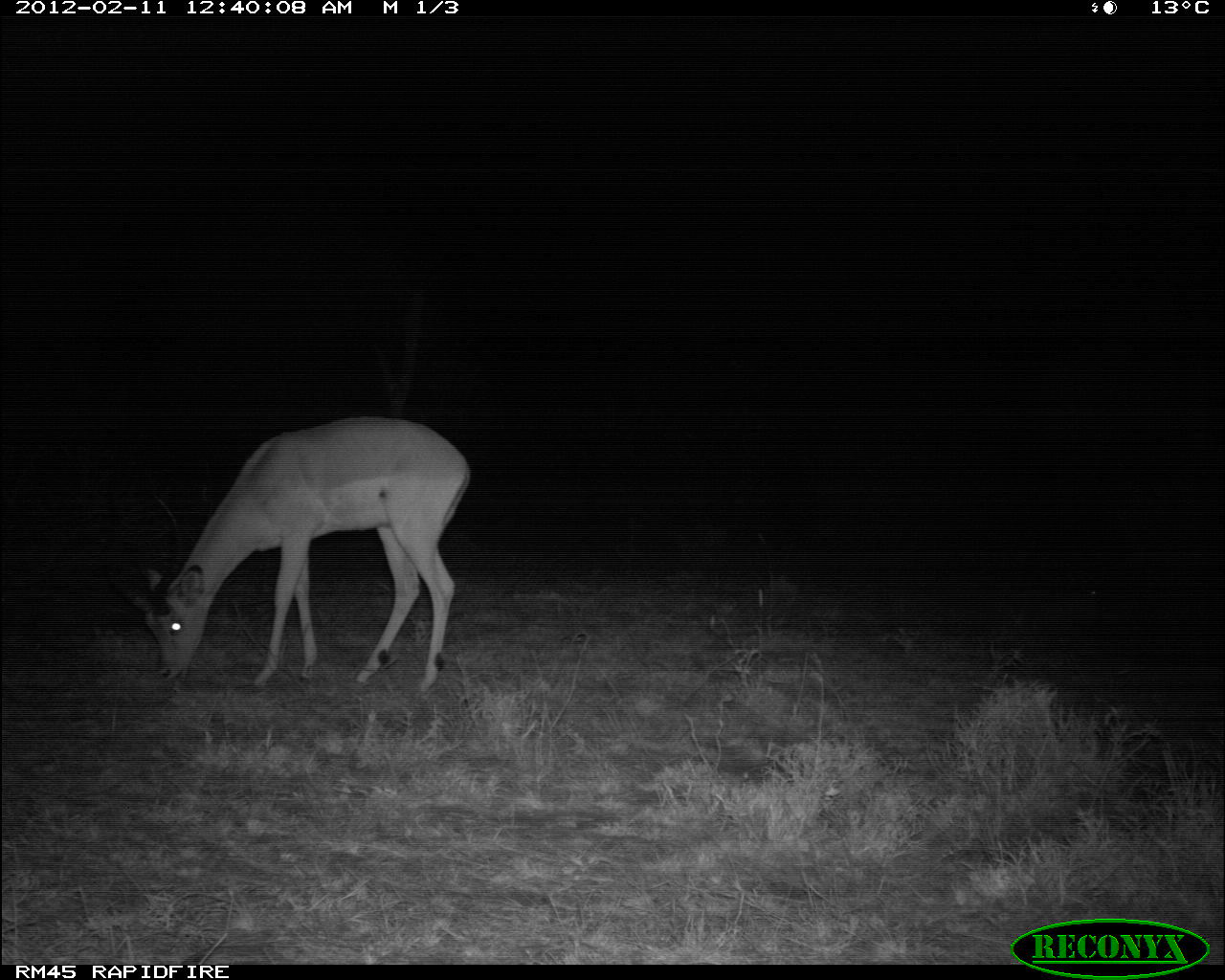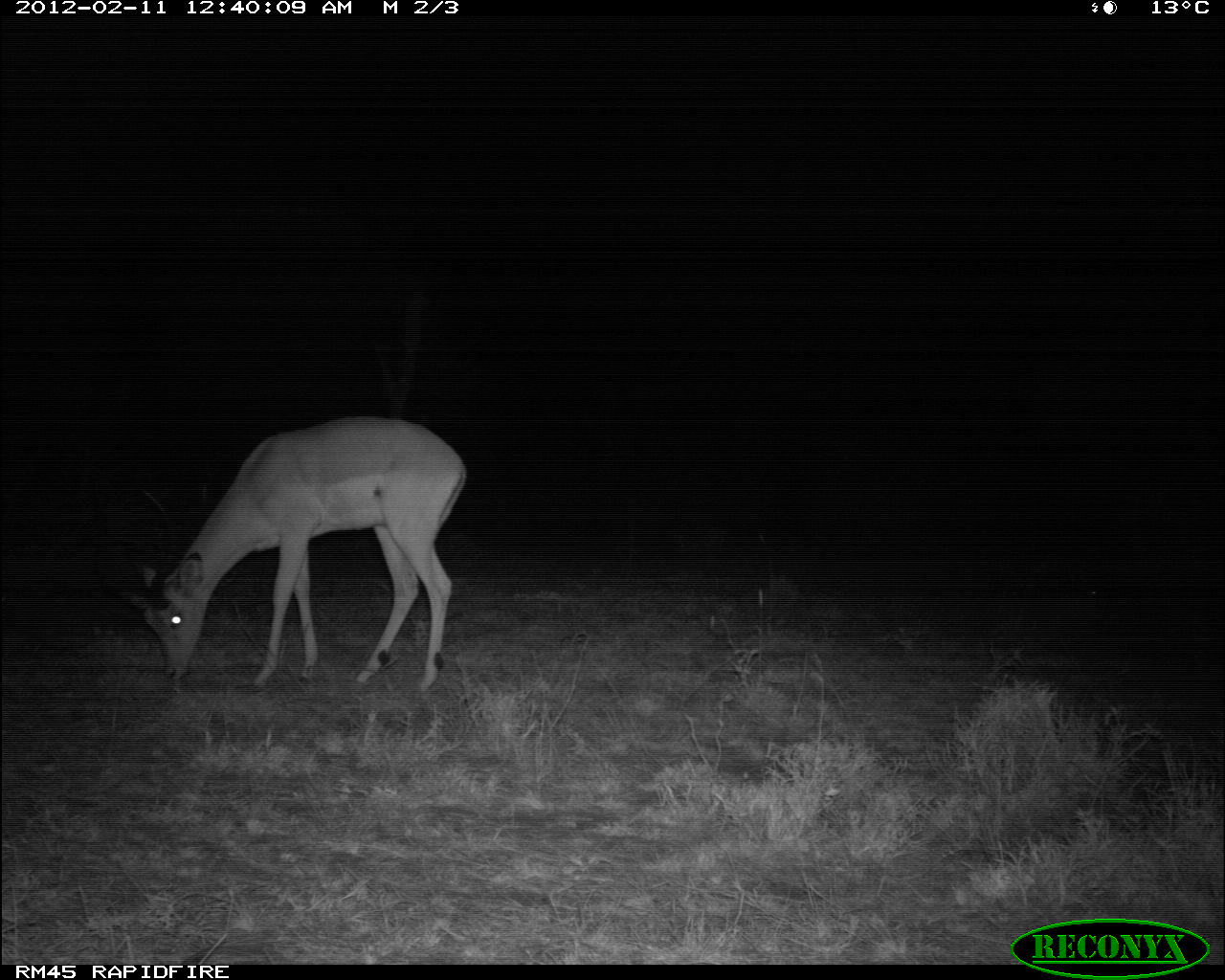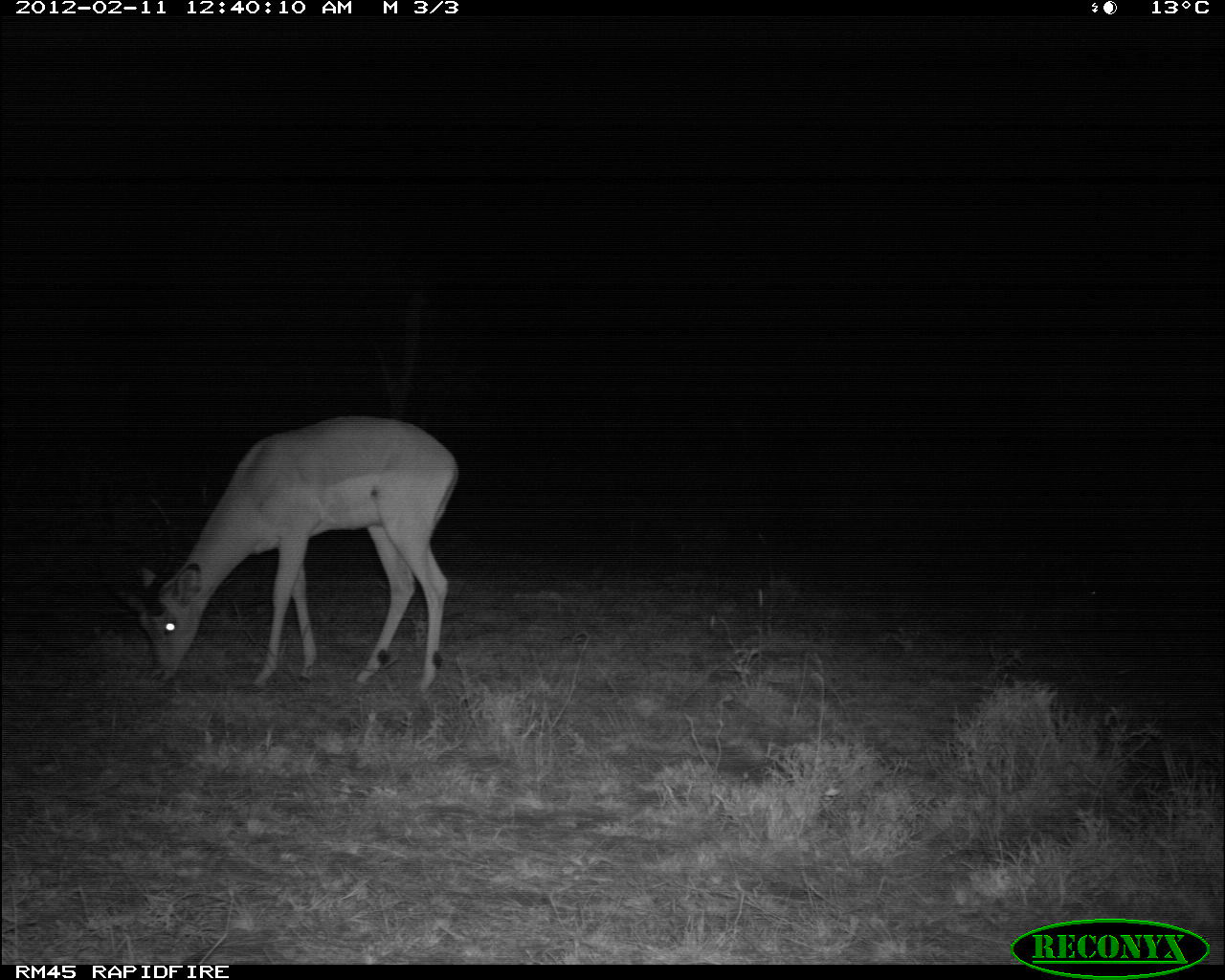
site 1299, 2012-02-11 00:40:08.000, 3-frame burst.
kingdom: Animalia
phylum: Chordata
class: Mammalia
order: Artiodactyla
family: Bovidae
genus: Aepyceros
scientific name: Aepyceros melampus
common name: impala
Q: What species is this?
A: Aepyceros melampus (impala).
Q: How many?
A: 1.